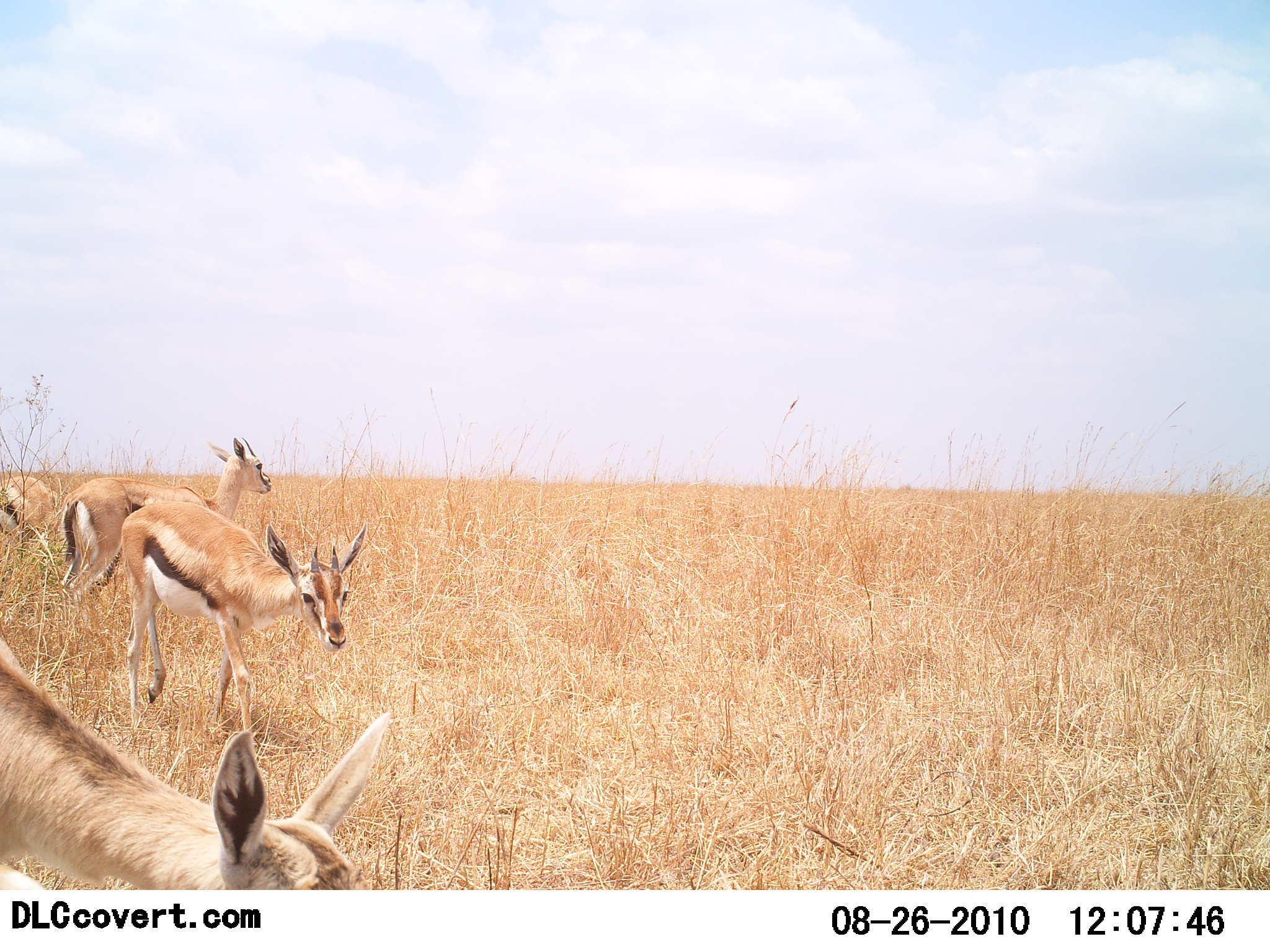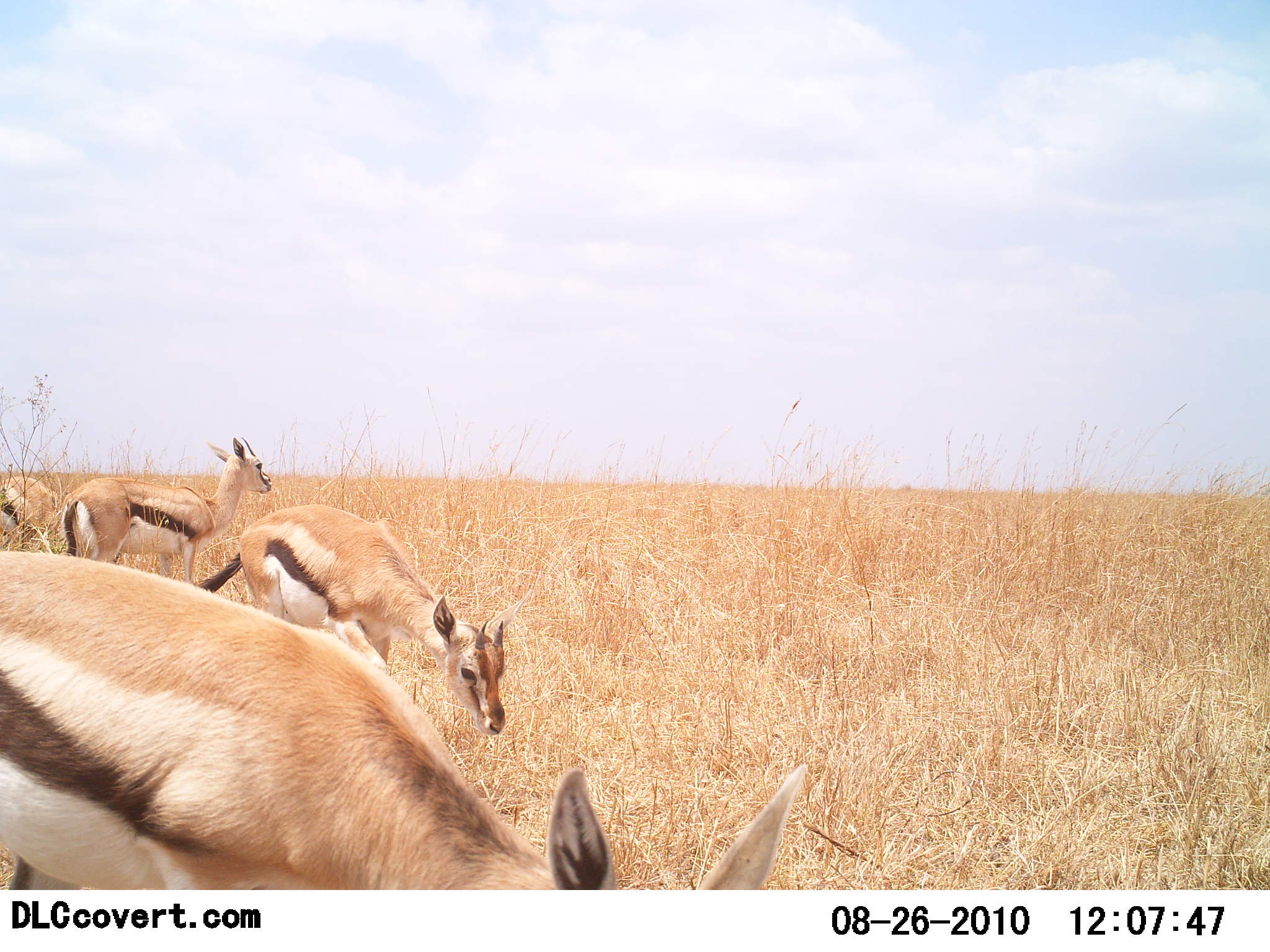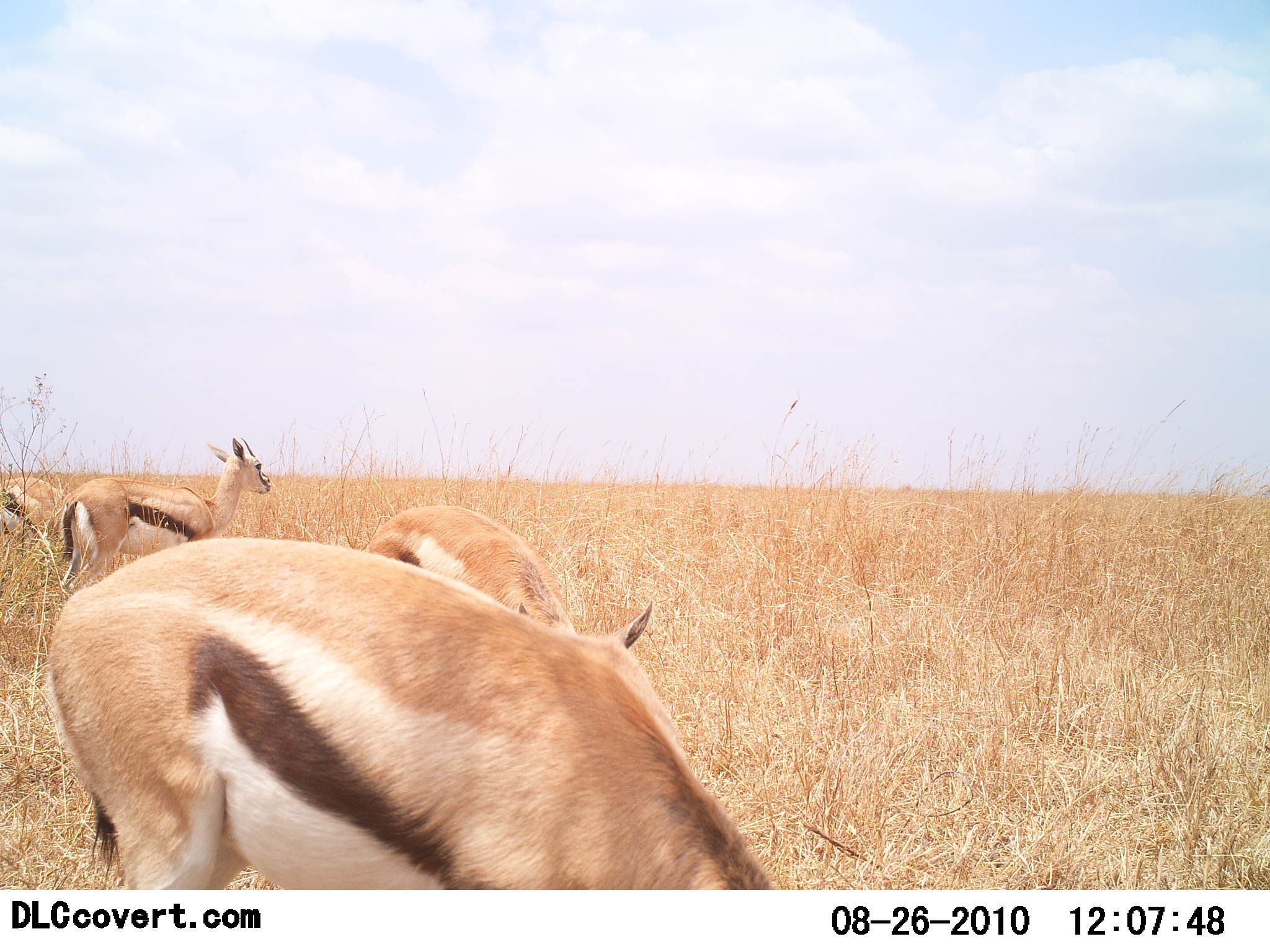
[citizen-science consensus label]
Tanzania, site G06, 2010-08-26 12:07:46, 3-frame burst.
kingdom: Animalia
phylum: Chordata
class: Mammalia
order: Artiodactyla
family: Bovidae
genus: Eudorcas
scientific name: Eudorcas thomsonii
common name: thomson's gazelle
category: gazellethomsons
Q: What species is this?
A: Gazellethomsons (thomson's gazelle) (Eudorcas thomsonii).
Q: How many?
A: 4.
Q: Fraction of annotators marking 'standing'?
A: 56%.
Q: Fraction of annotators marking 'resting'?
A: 0%.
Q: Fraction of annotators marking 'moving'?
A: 50%.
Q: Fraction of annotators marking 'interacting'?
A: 0%.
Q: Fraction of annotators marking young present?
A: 6%.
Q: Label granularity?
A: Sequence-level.